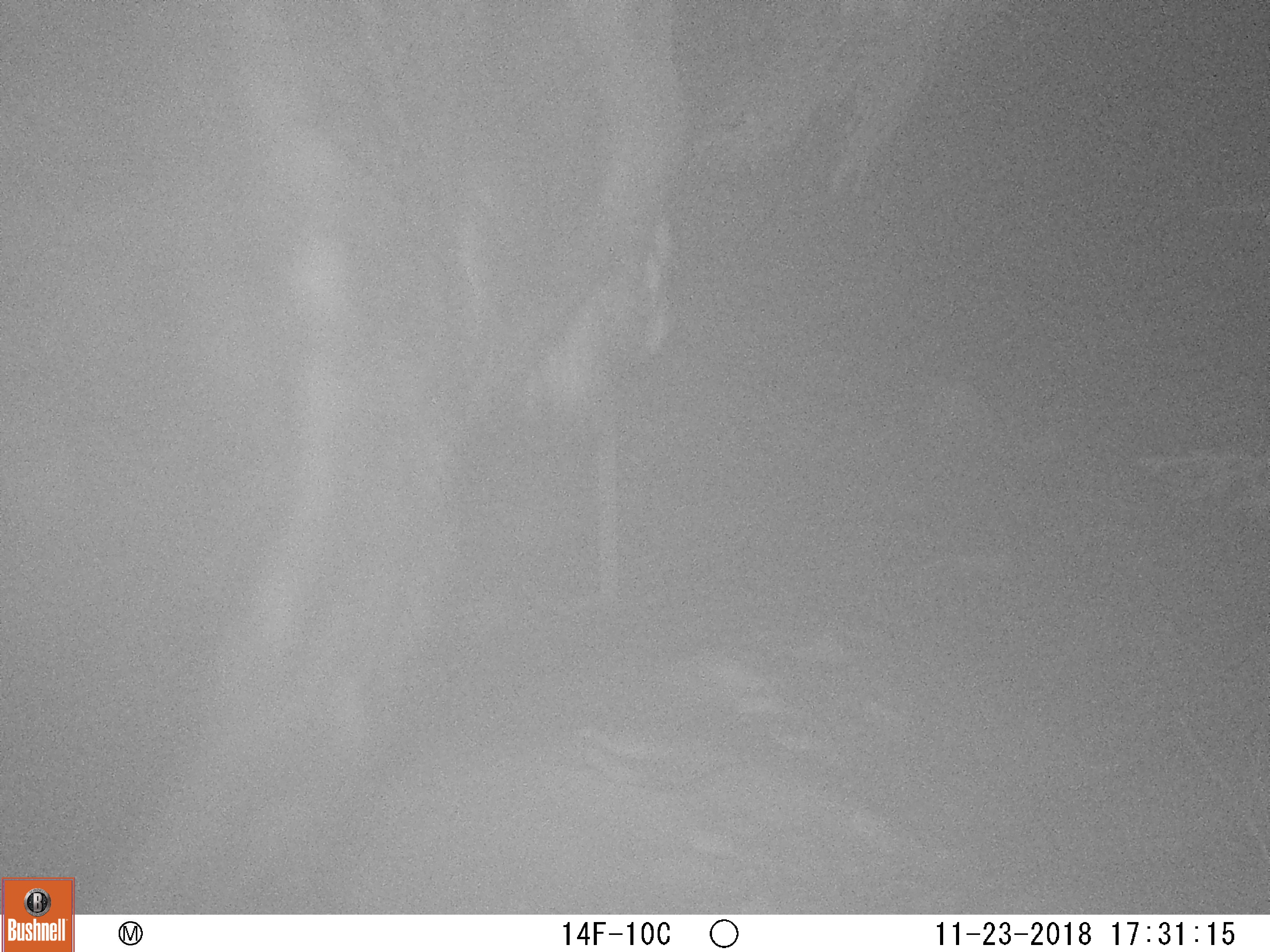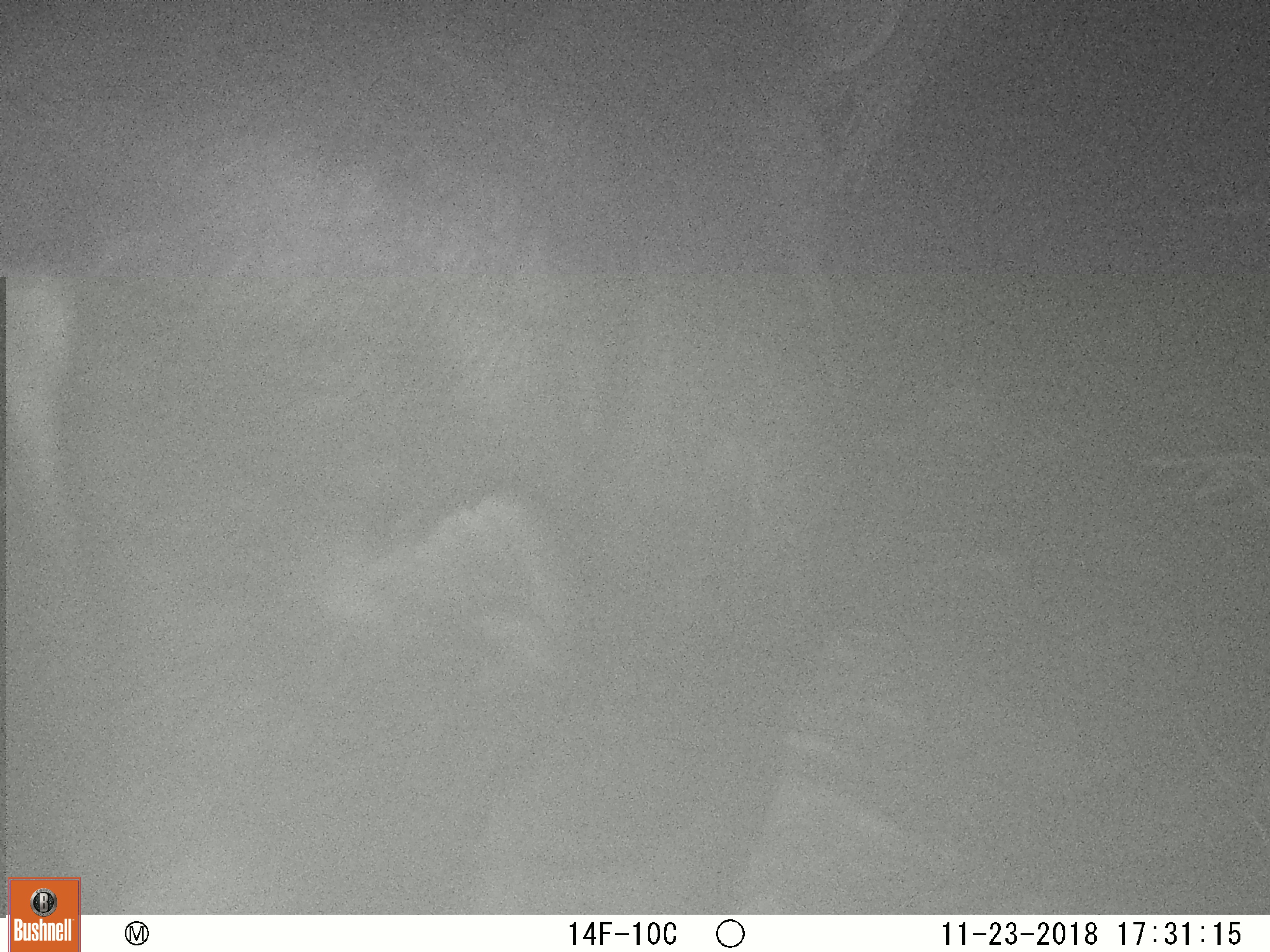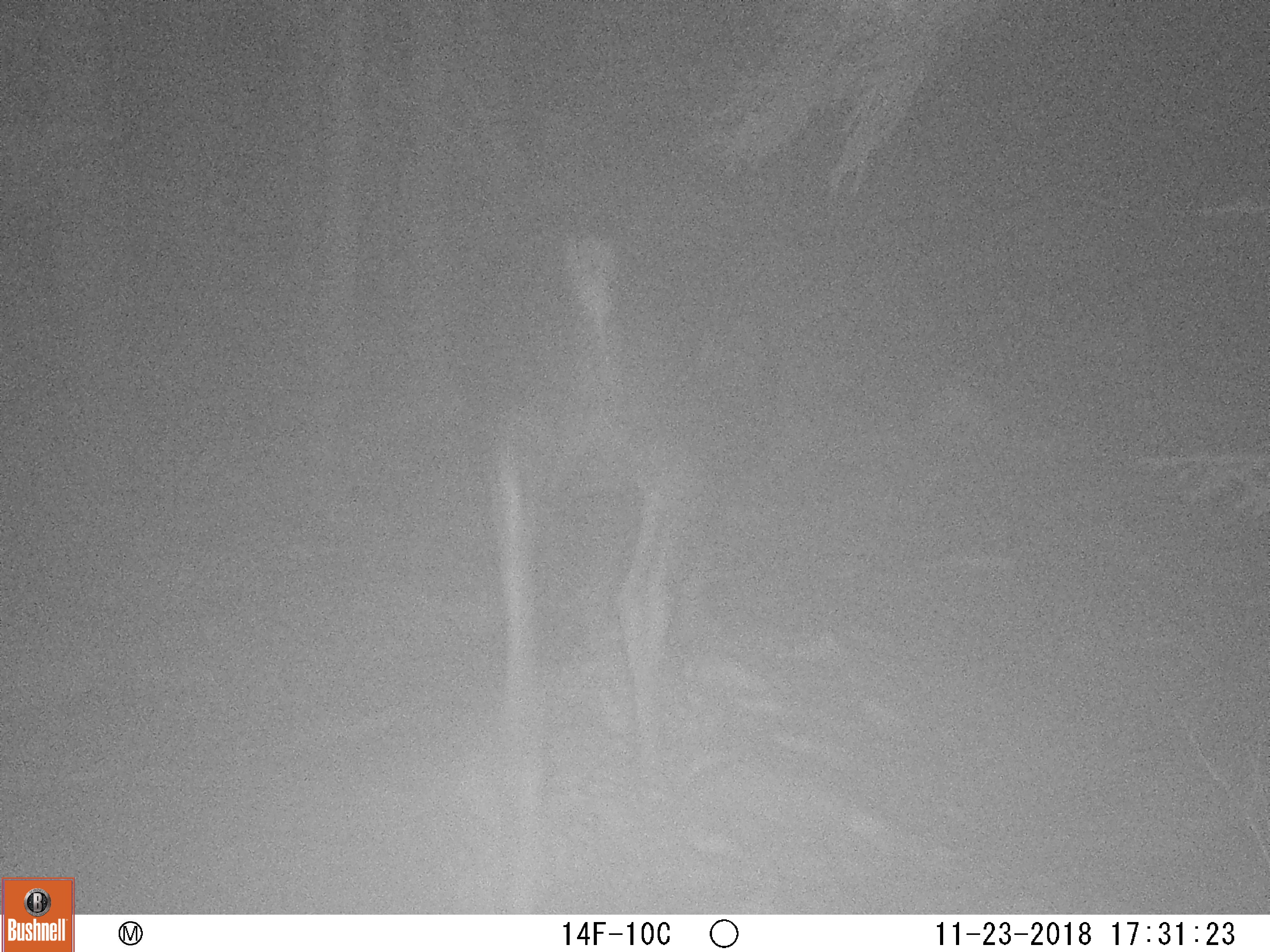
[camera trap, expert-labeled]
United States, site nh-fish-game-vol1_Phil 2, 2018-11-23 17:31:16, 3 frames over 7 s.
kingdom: Animalia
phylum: Chordata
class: Mammalia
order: Artiodactyla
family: Cervidae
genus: Alces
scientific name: Alces alces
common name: moose